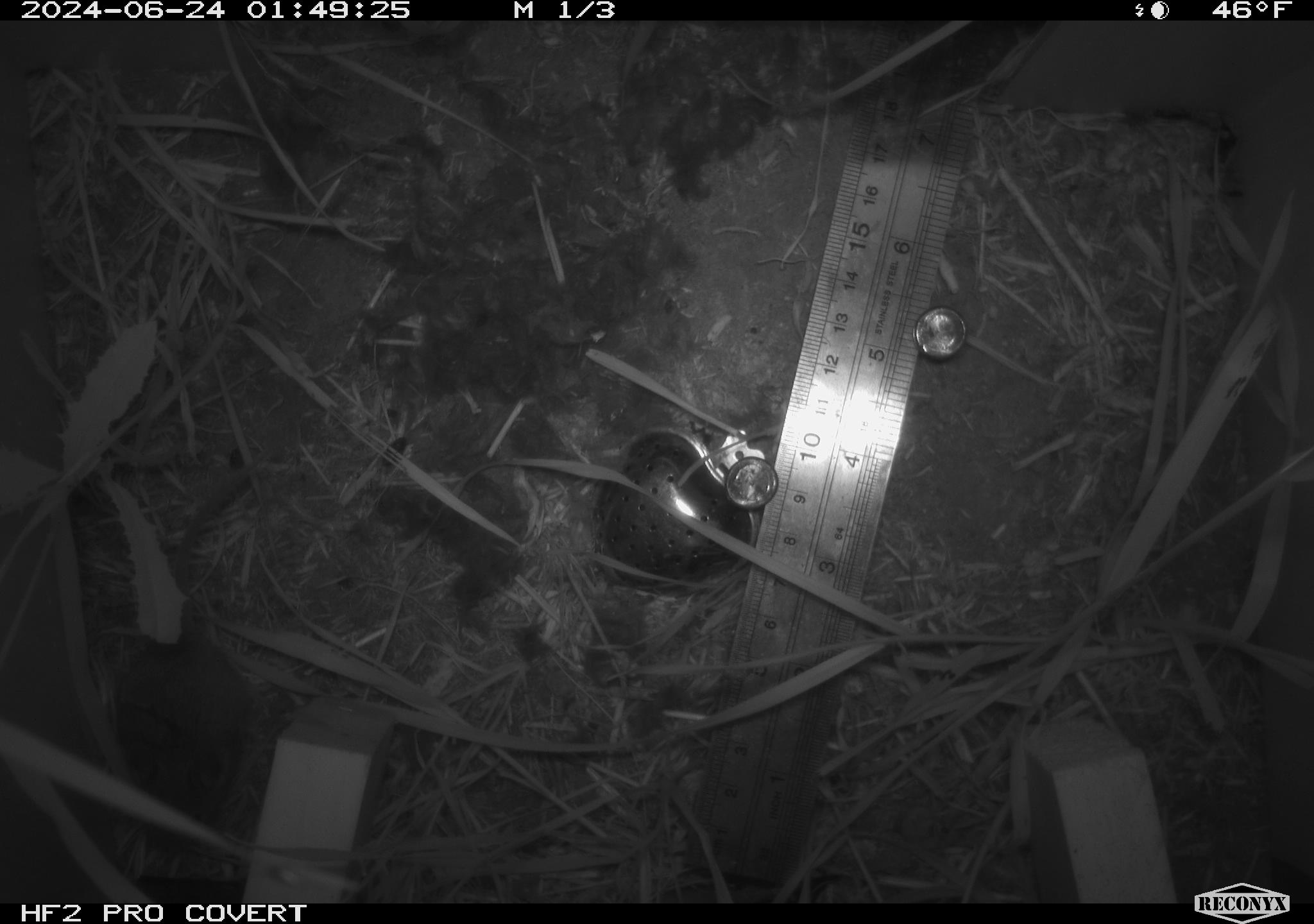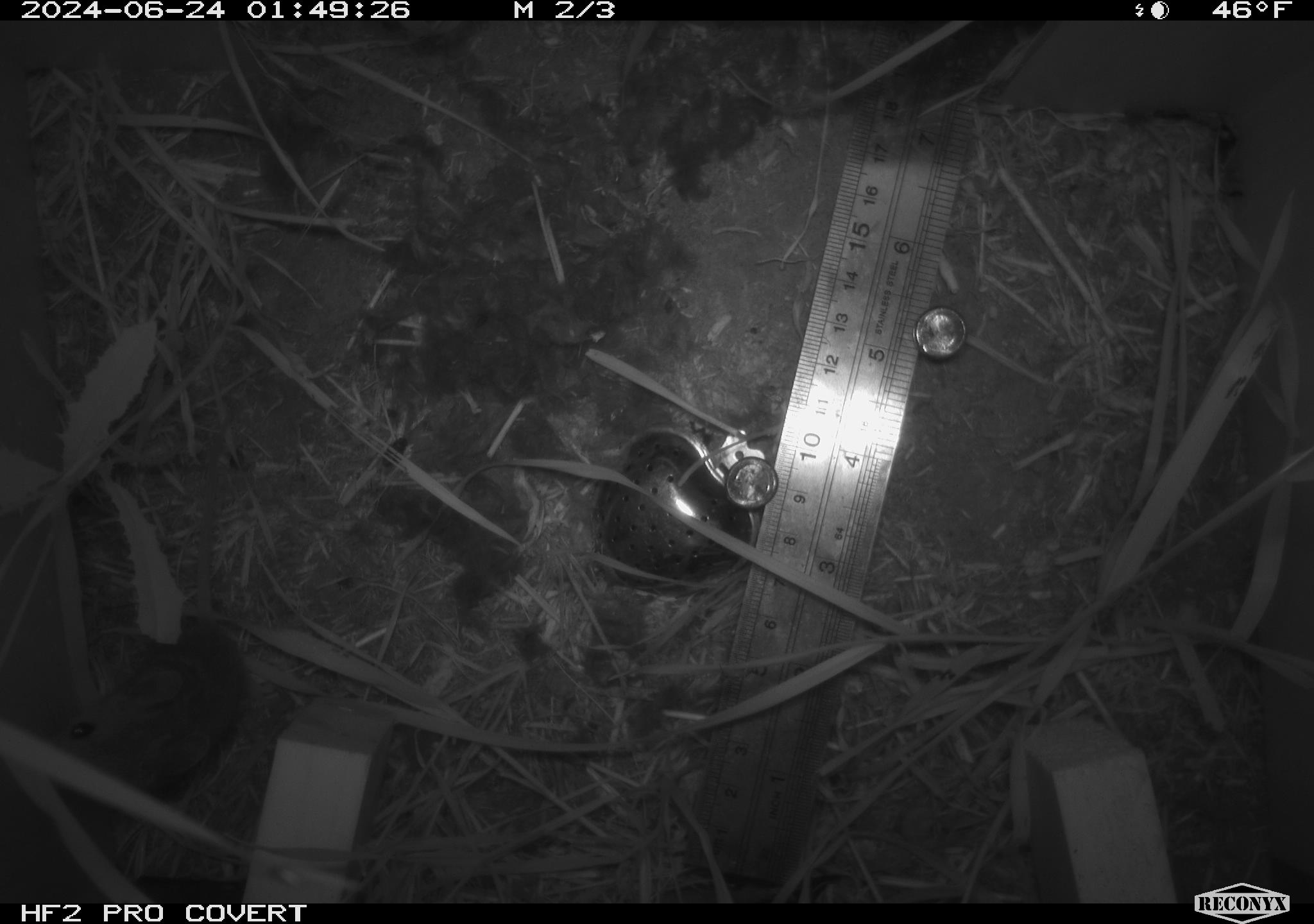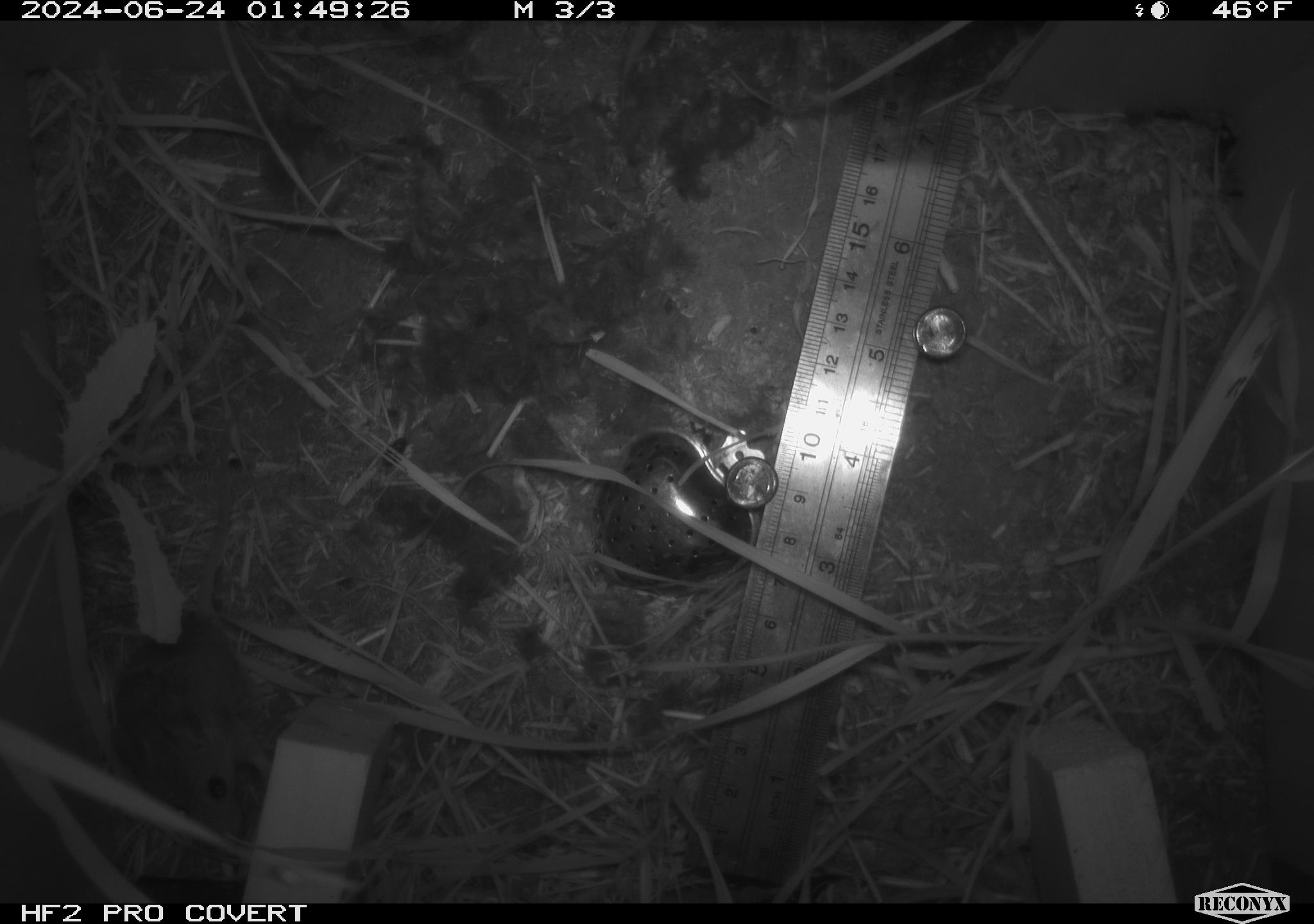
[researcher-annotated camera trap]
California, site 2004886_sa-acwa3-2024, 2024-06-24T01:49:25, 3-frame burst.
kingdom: Animalia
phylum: Chordata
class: Mammalia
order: Rodentia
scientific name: Rodentia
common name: mouse species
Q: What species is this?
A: Mouse species (Rodentia).